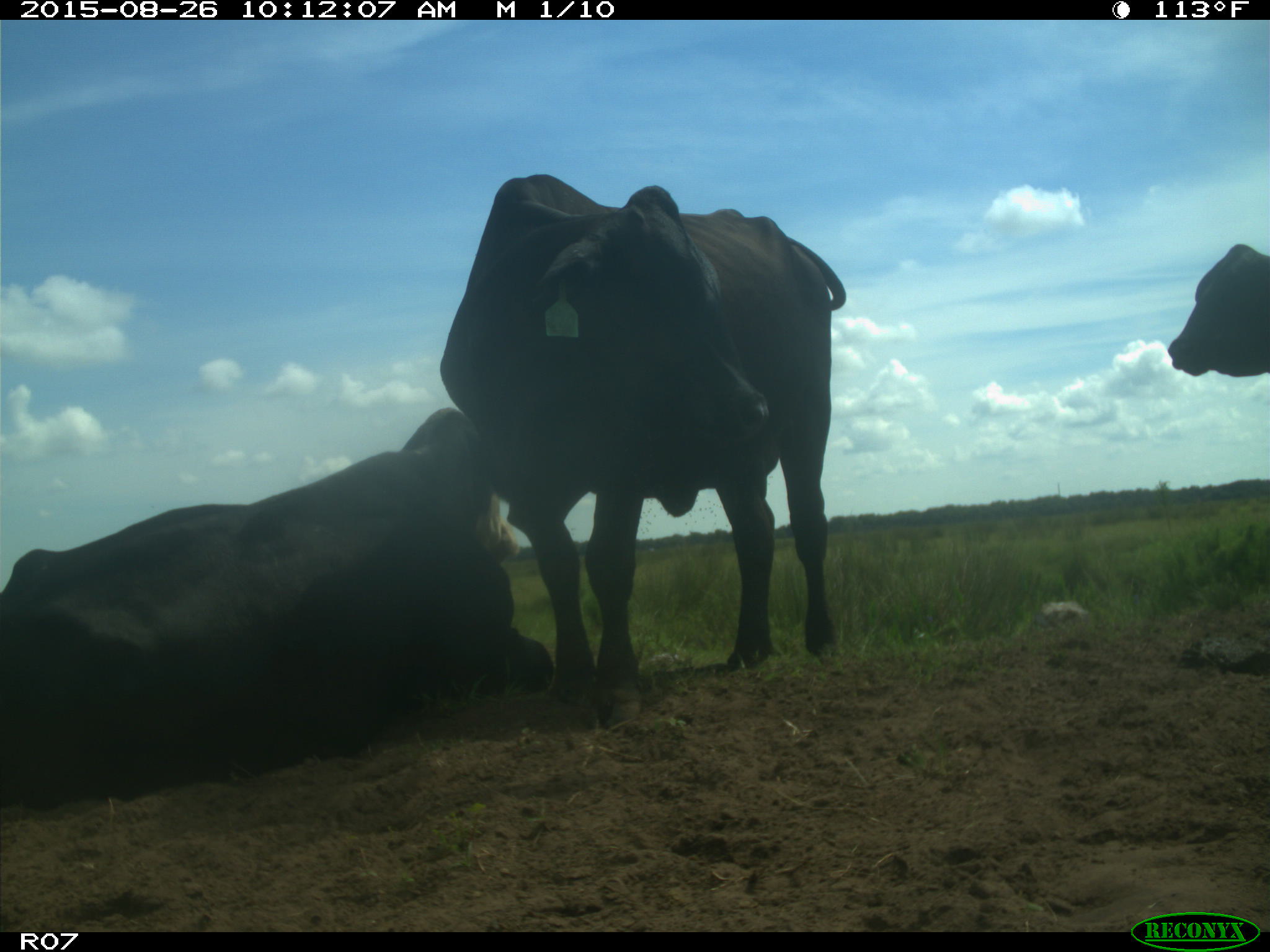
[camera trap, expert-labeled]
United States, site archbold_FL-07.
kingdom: Animalia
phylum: Chordata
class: Mammalia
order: Artiodactyla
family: Bovidae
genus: Bos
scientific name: Bos taurus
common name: domestic cow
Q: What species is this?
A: Bos taurus (domestic cow).